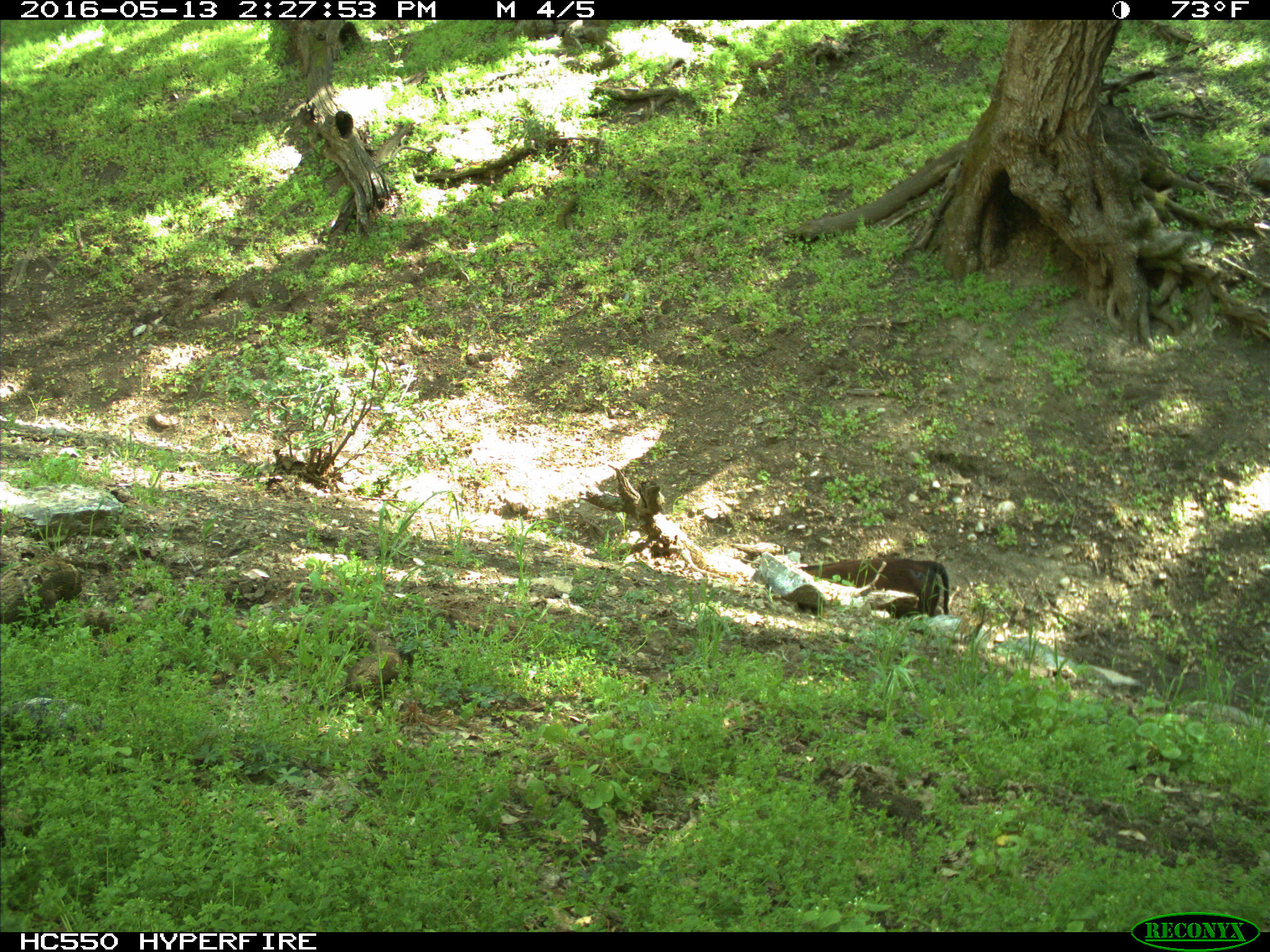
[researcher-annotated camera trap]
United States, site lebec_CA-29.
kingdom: Animalia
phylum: Chordata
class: Mammalia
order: Artiodactyla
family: Bovidae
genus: Bos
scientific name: Bos taurus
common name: domestic cow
Bos taurus (domestic cow).